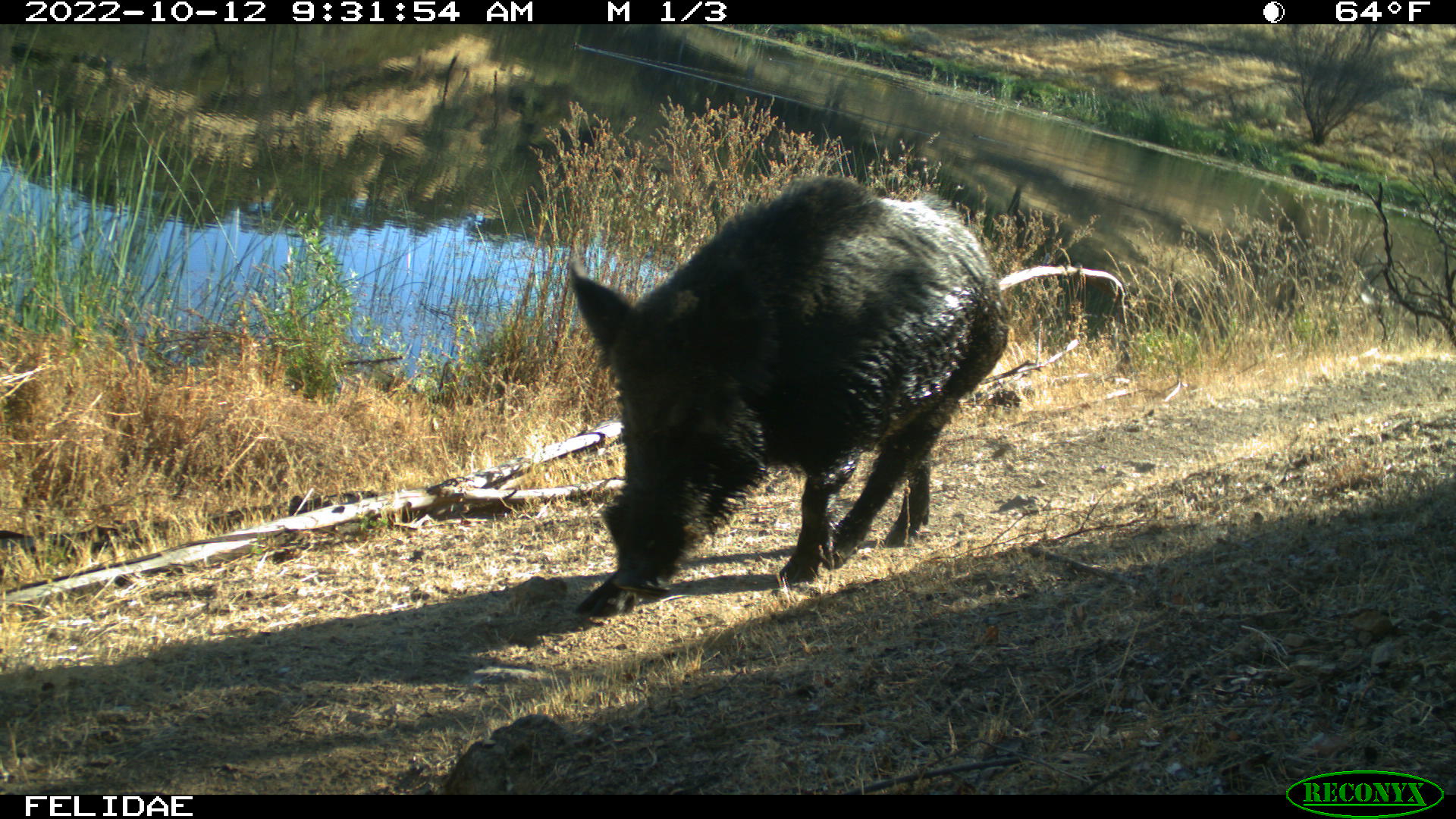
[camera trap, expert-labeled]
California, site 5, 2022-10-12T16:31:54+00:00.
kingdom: Animalia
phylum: Chordata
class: Mammalia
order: Artiodactyla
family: Suidae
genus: Sus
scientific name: Sus scrofa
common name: wild boar